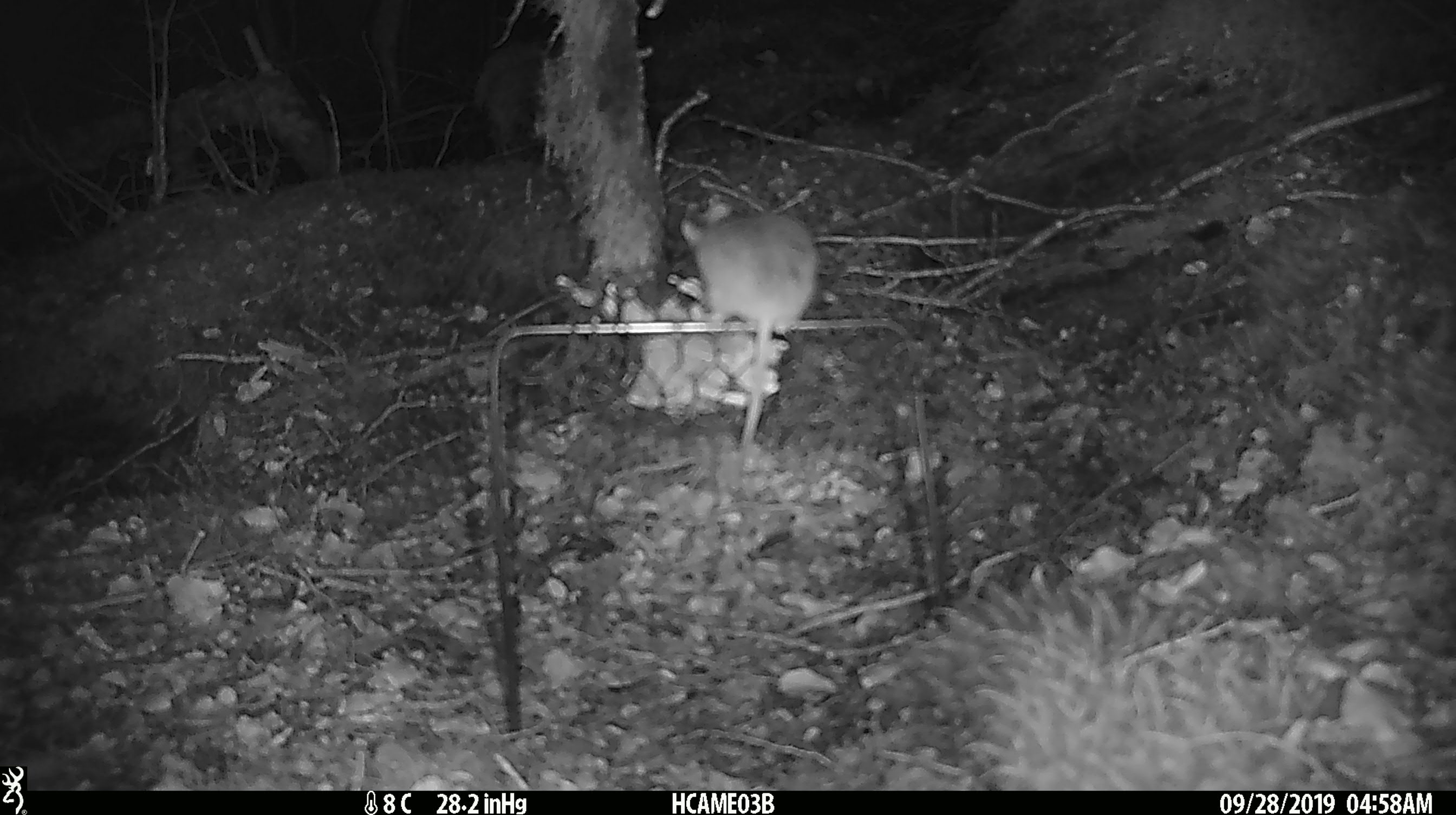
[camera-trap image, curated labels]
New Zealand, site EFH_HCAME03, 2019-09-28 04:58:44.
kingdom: Animalia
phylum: Chordata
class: Mammalia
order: Rodentia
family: Muridae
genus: Mus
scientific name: Mus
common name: mouse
Mouse (Mus).